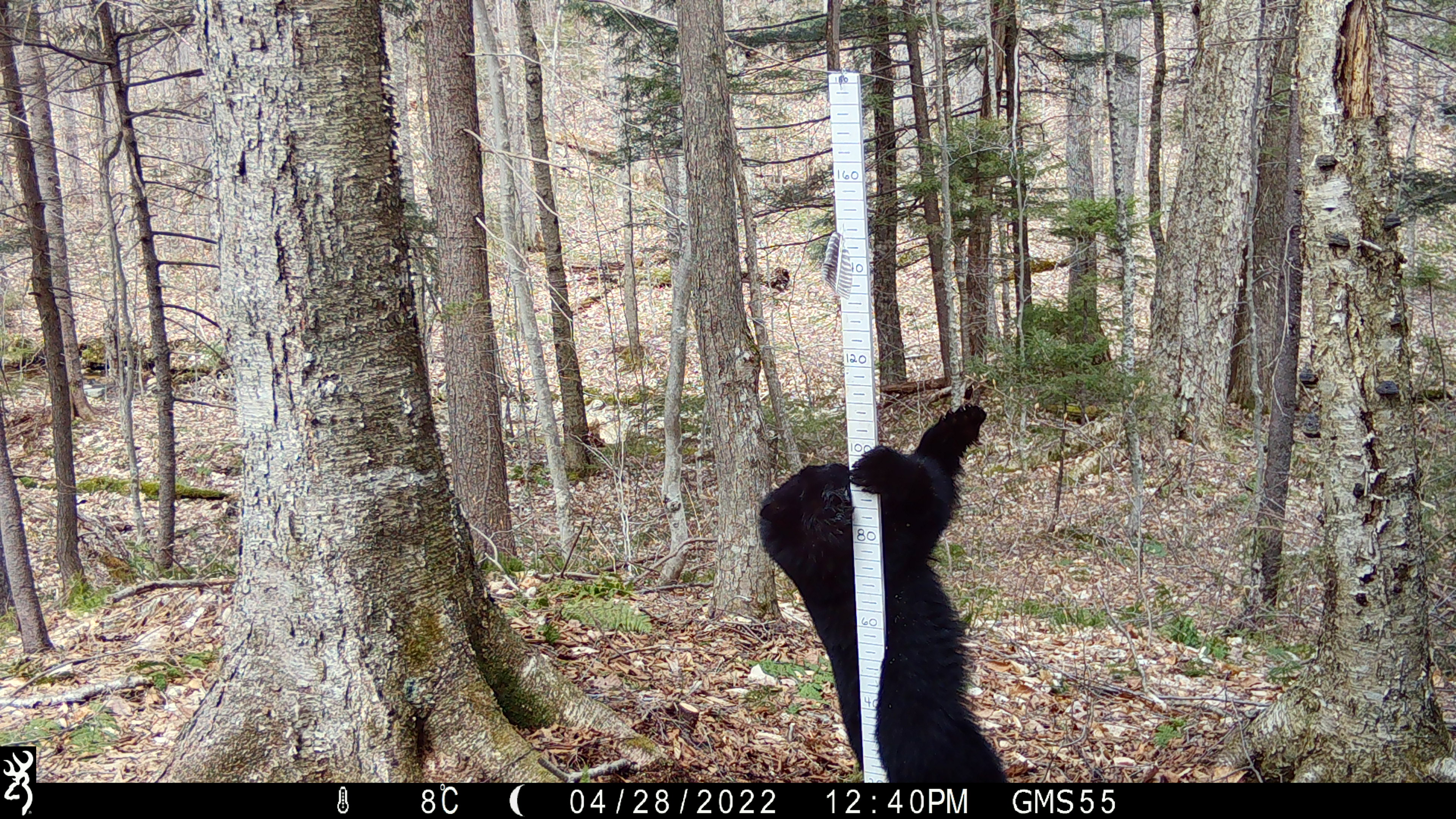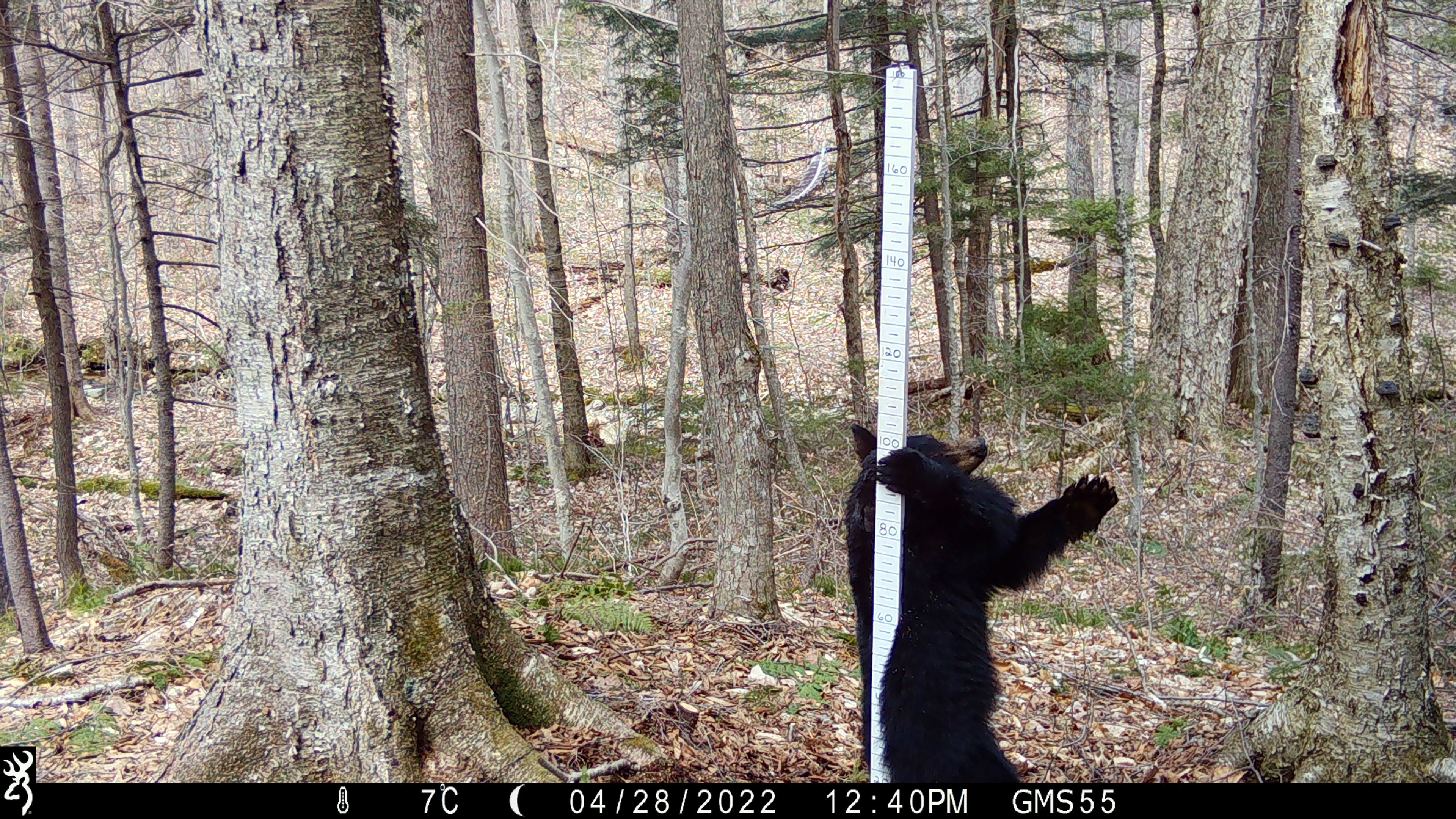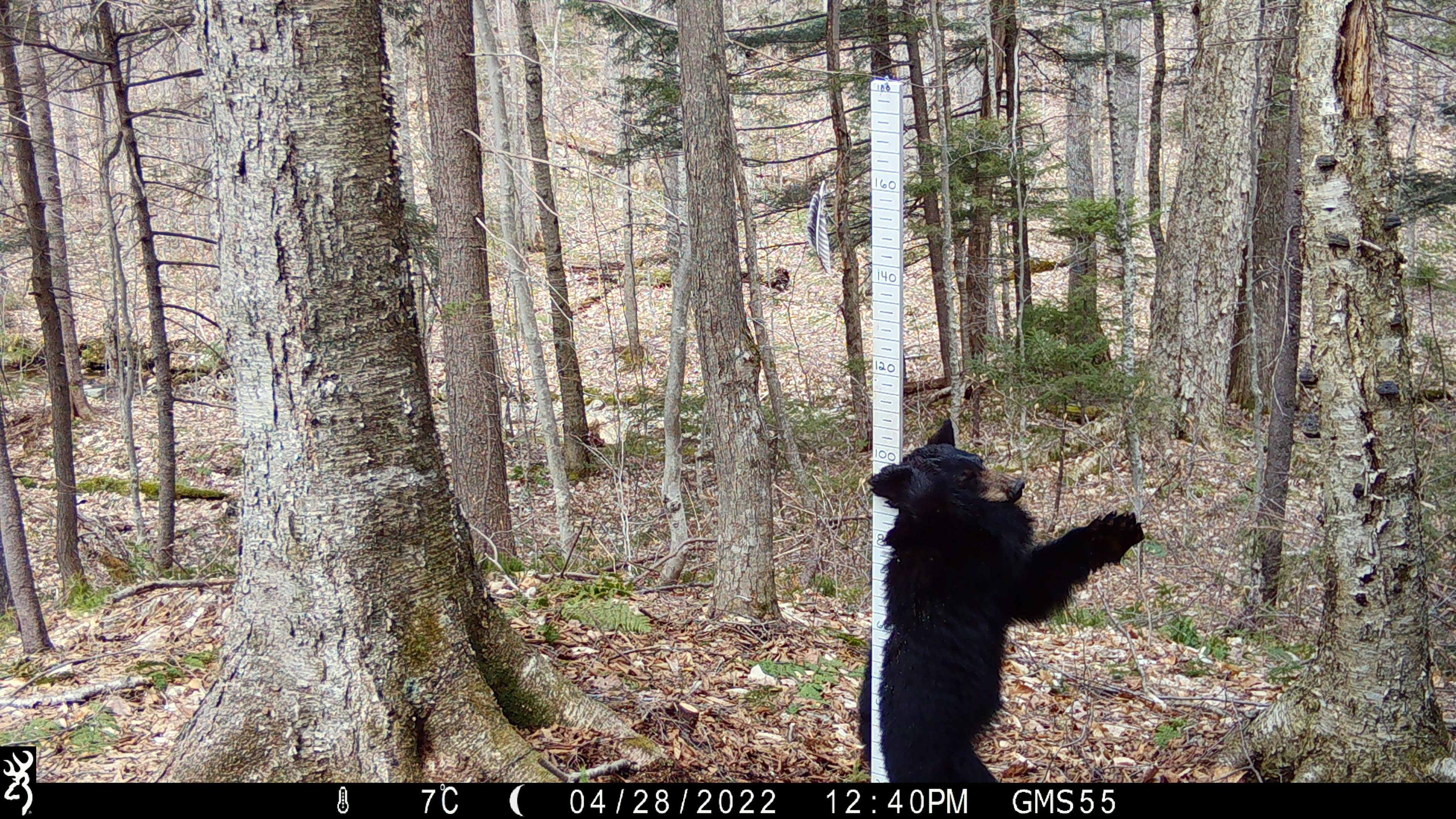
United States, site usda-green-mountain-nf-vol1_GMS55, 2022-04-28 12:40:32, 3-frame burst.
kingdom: Animalia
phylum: Chordata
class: Mammalia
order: Carnivora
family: Ursidae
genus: Ursus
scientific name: Ursus americanus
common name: black bear